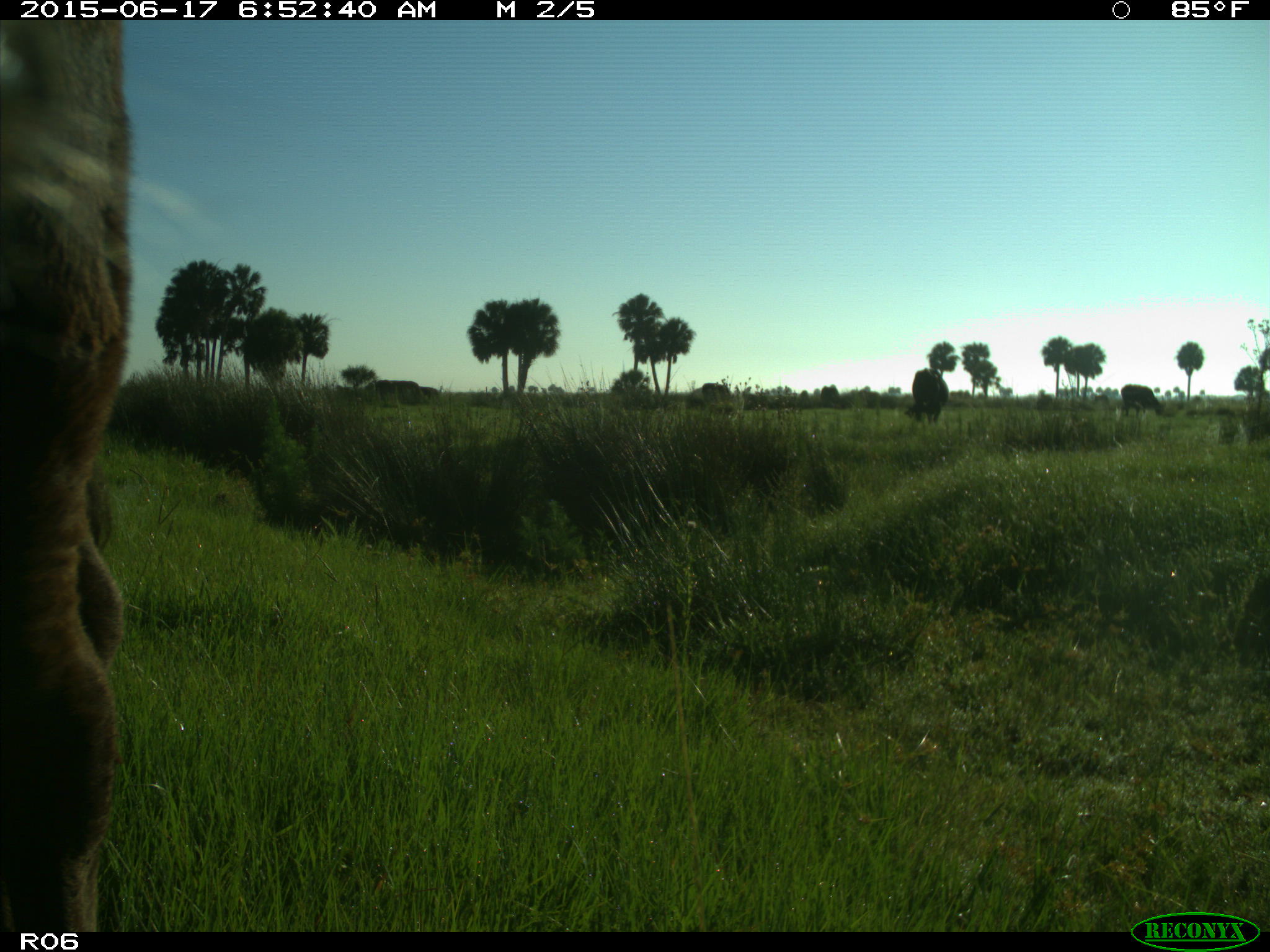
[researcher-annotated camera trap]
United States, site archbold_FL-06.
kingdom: Animalia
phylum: Chordata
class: Mammalia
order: Artiodactyla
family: Bovidae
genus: Bos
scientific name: Bos taurus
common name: domestic cow